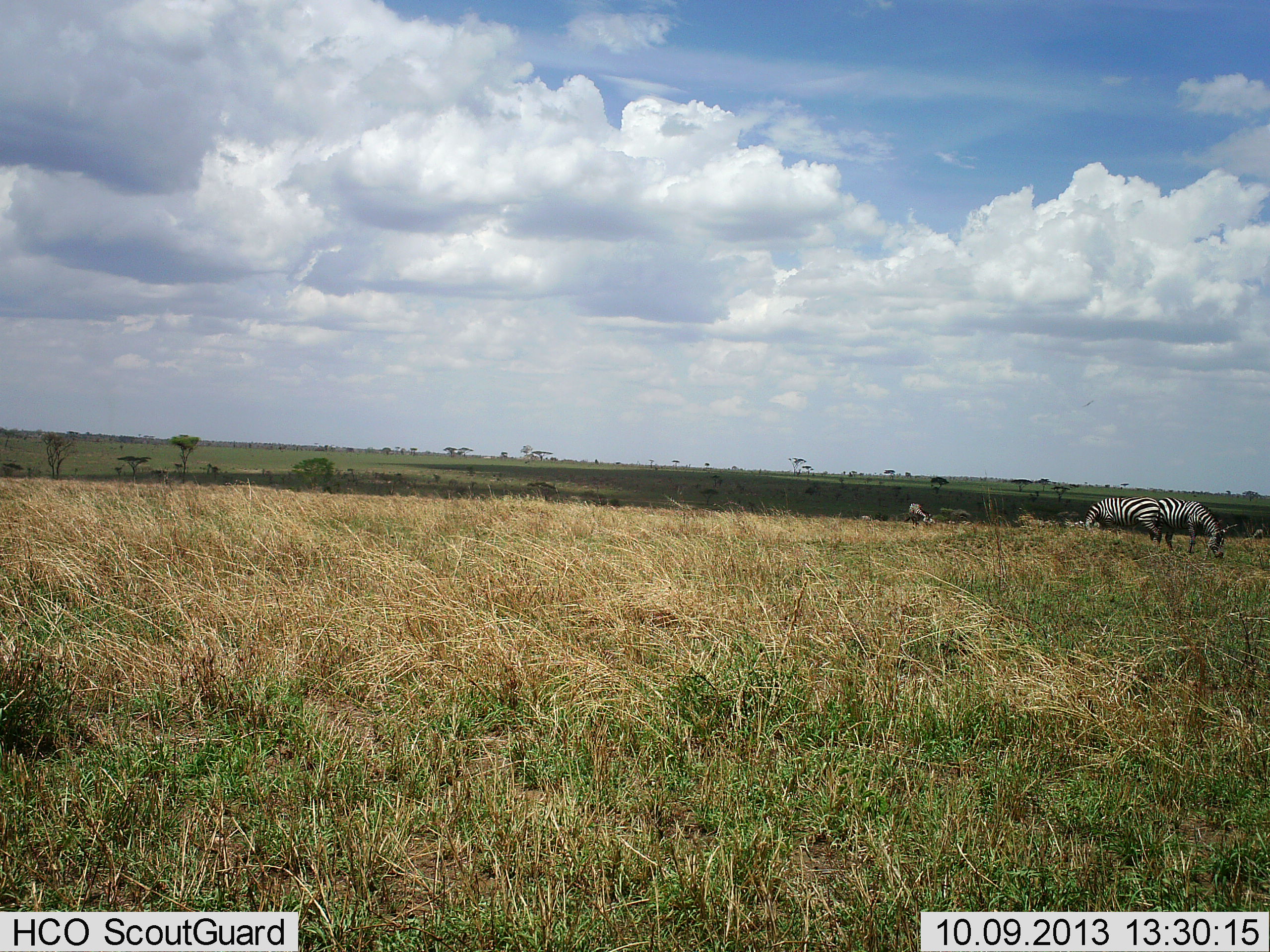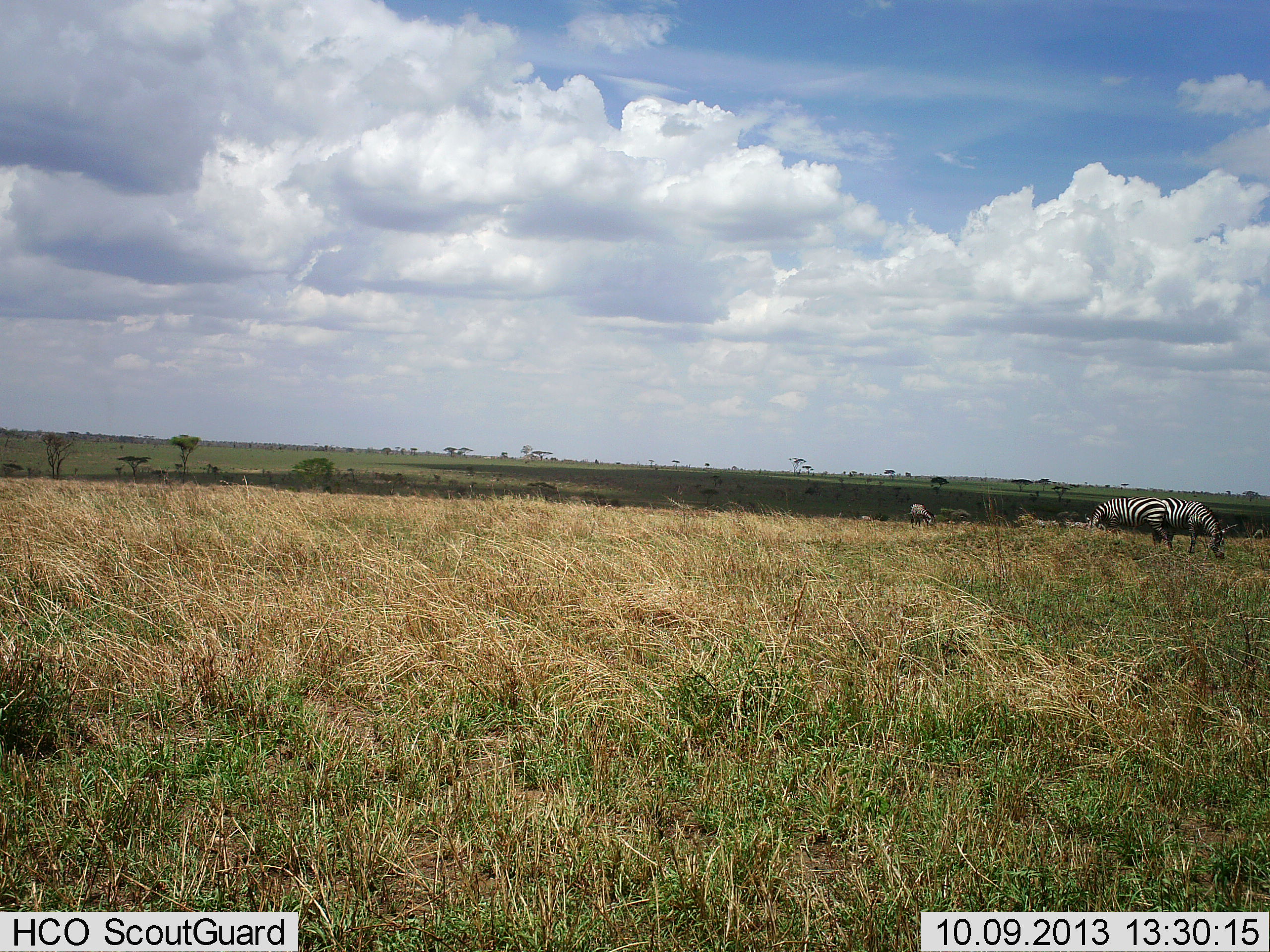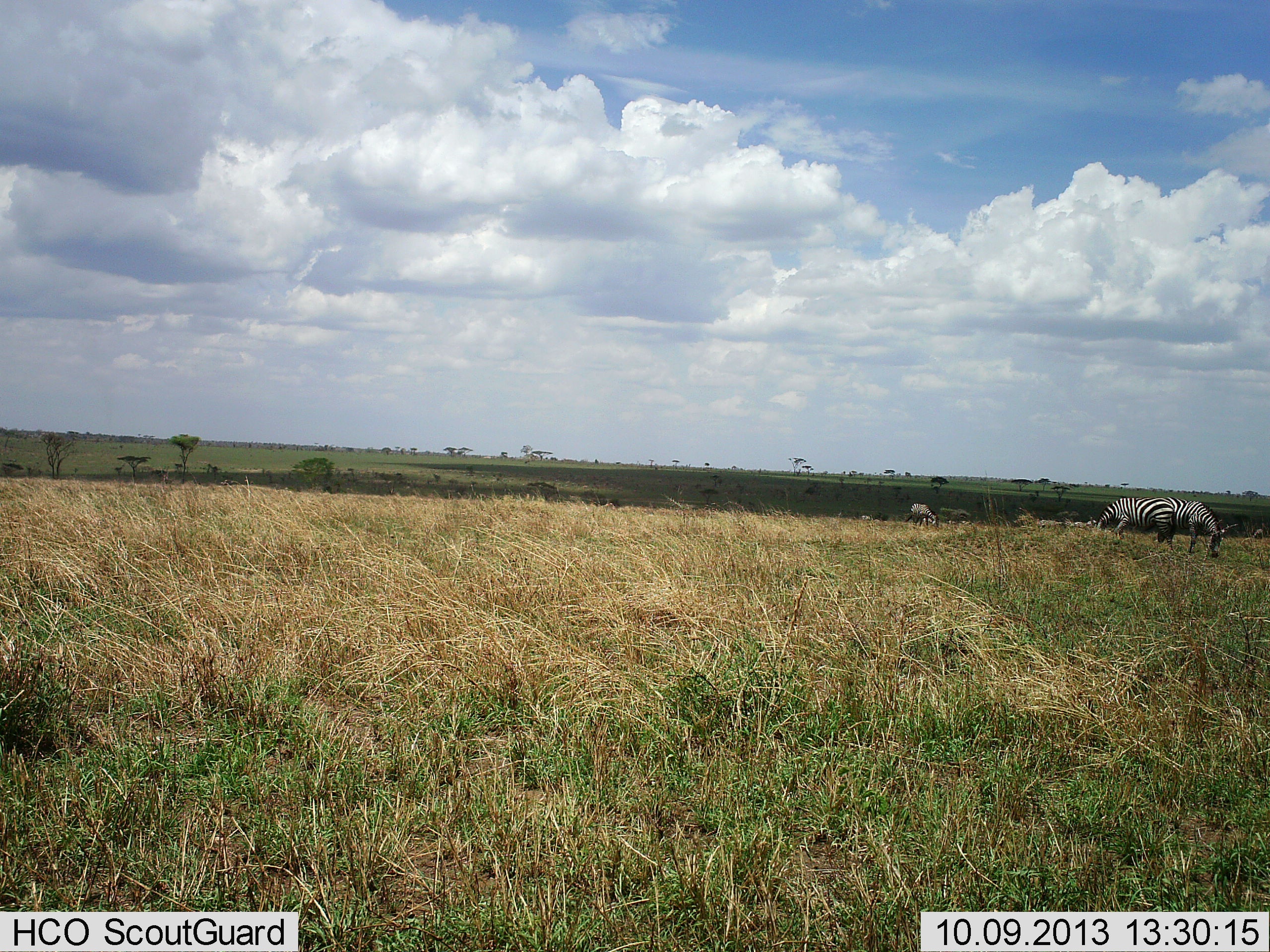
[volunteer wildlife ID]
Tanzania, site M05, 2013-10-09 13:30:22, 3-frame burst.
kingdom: Animalia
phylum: Chordata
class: Mammalia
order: Perissodactyla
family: Equidae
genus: Equus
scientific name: Equus quagga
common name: plains zebra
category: zebra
Zebra (plains zebra) (Equus quagga), count 3. Behavior (volunteer vote fractions): standing 34%, resting 3%, moving 8%, interacting 3%. Young present (vote fraction): 0%. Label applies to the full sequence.